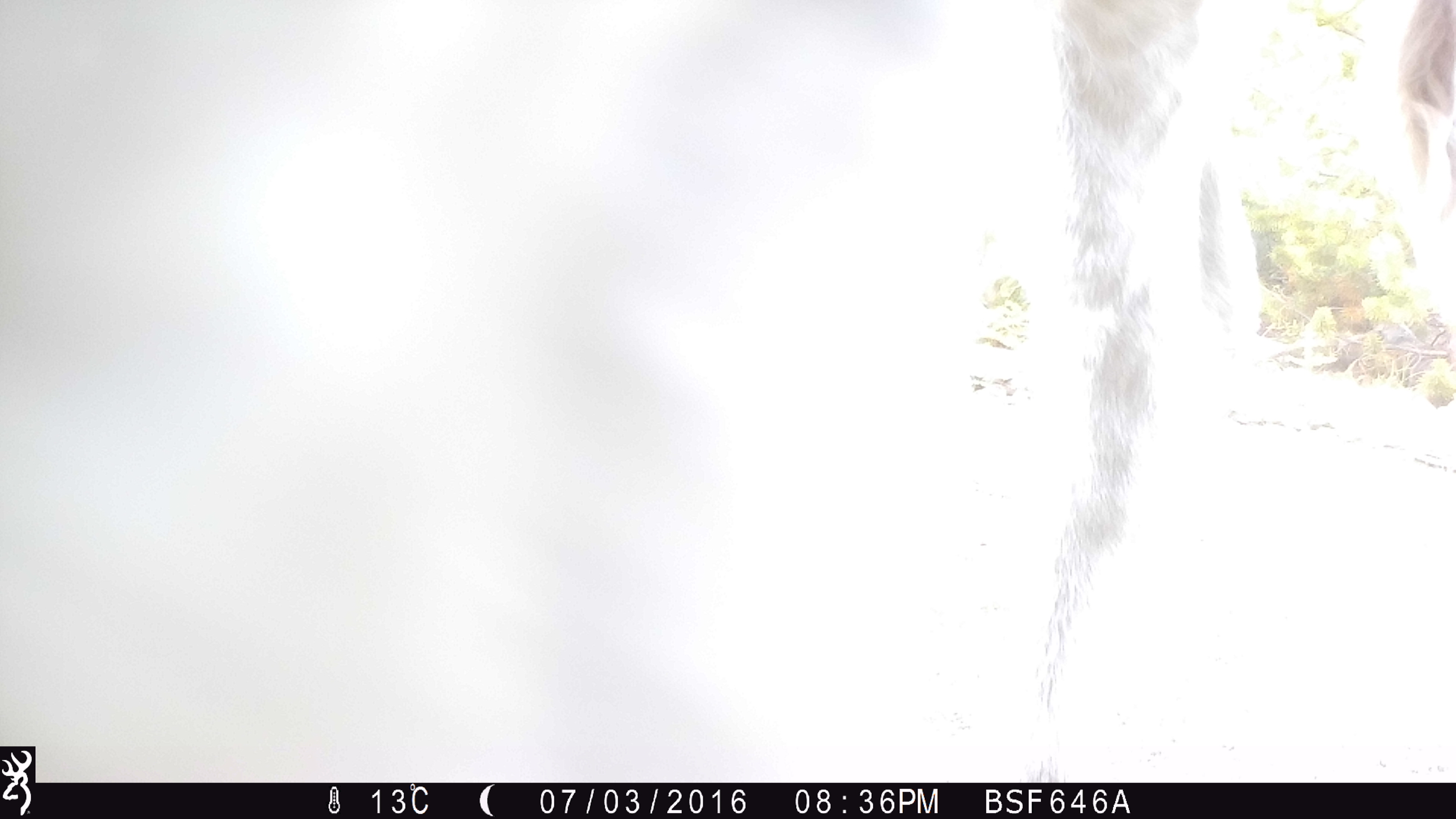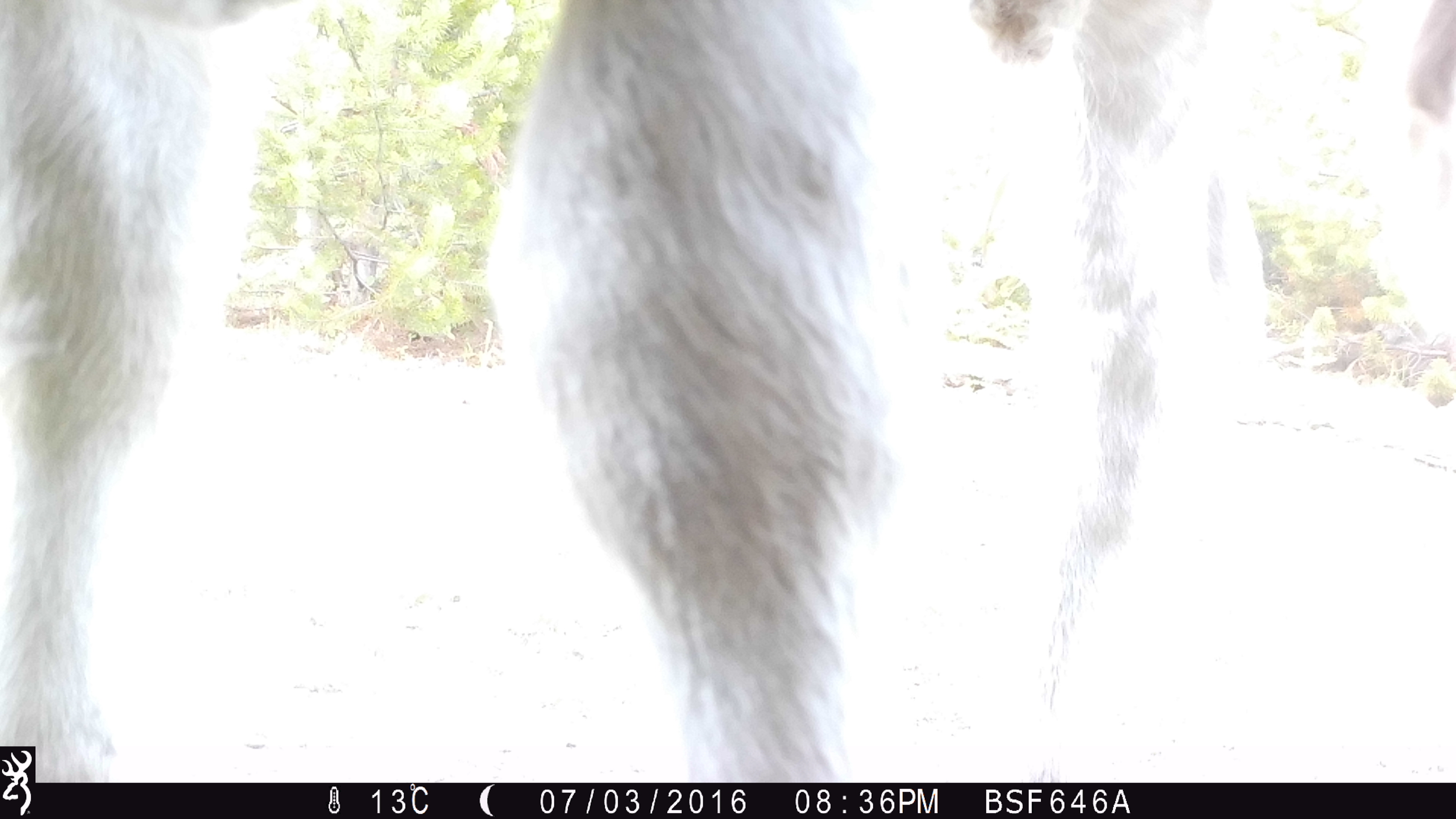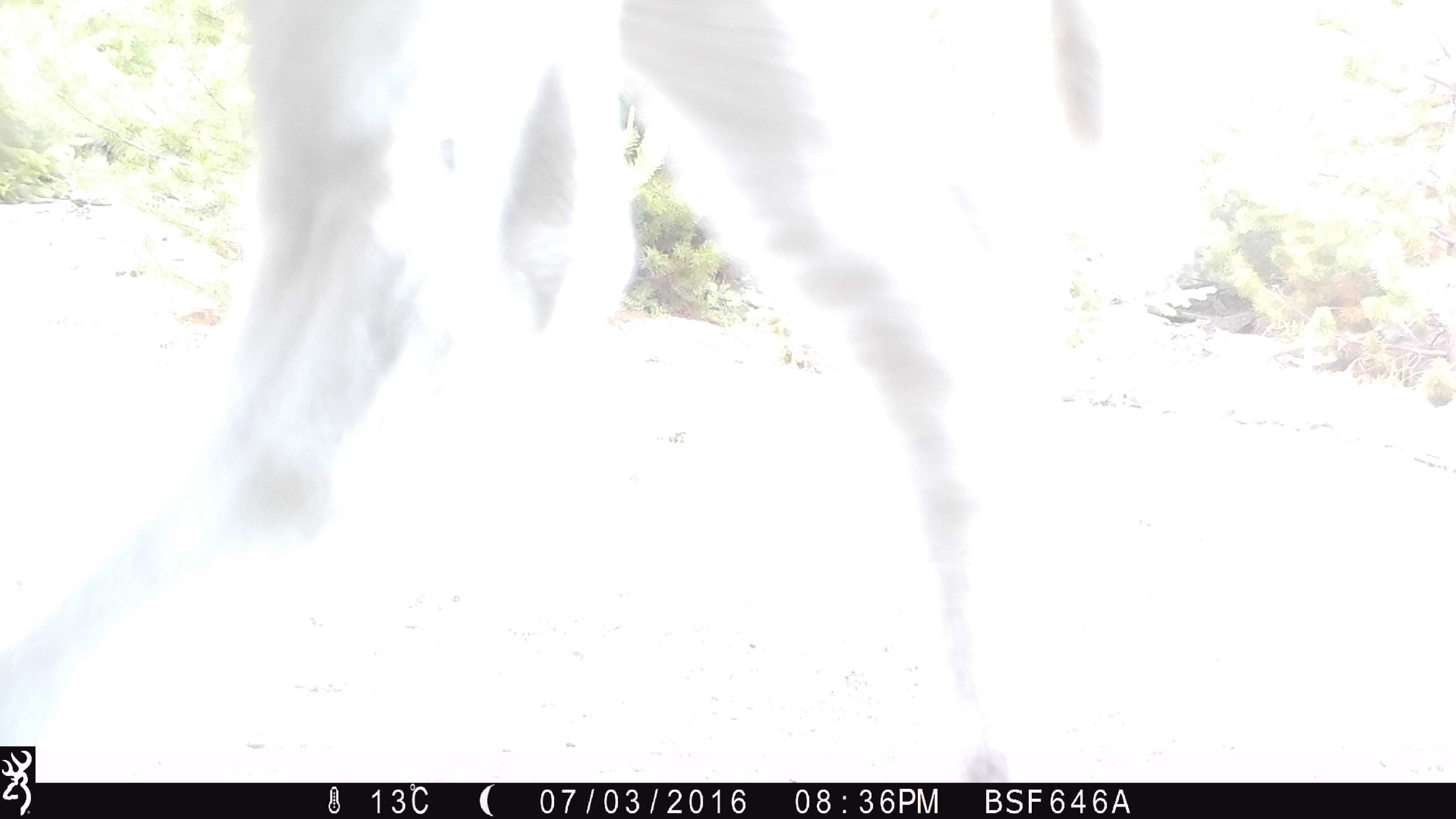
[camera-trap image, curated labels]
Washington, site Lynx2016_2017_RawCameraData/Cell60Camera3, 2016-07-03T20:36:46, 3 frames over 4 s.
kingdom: Animalia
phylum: Chordata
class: Mammalia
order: Artiodactyla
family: Bovidae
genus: Bos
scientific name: Bos taurus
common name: domestic cattle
Domestic cattle (Bos taurus). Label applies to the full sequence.